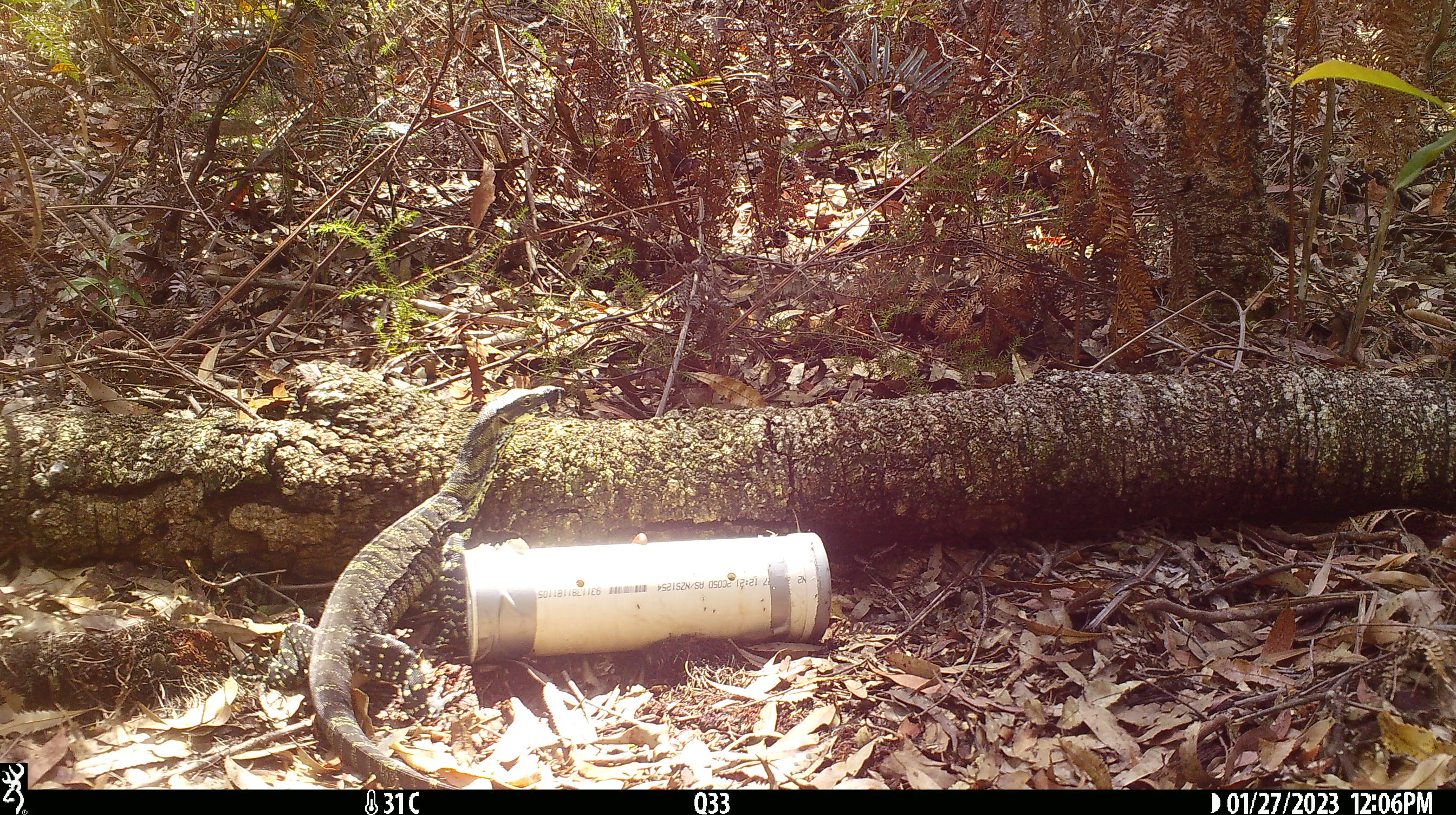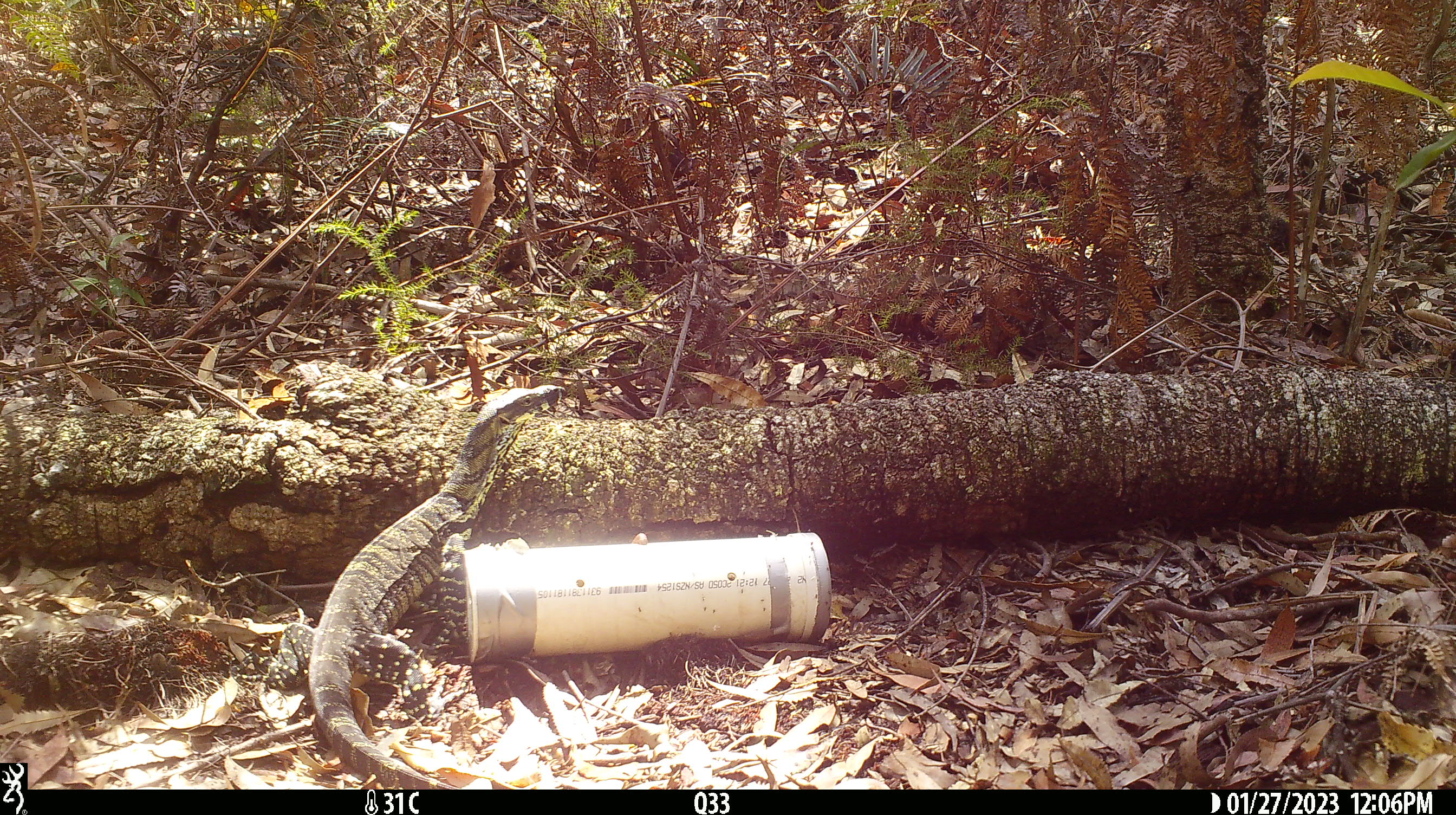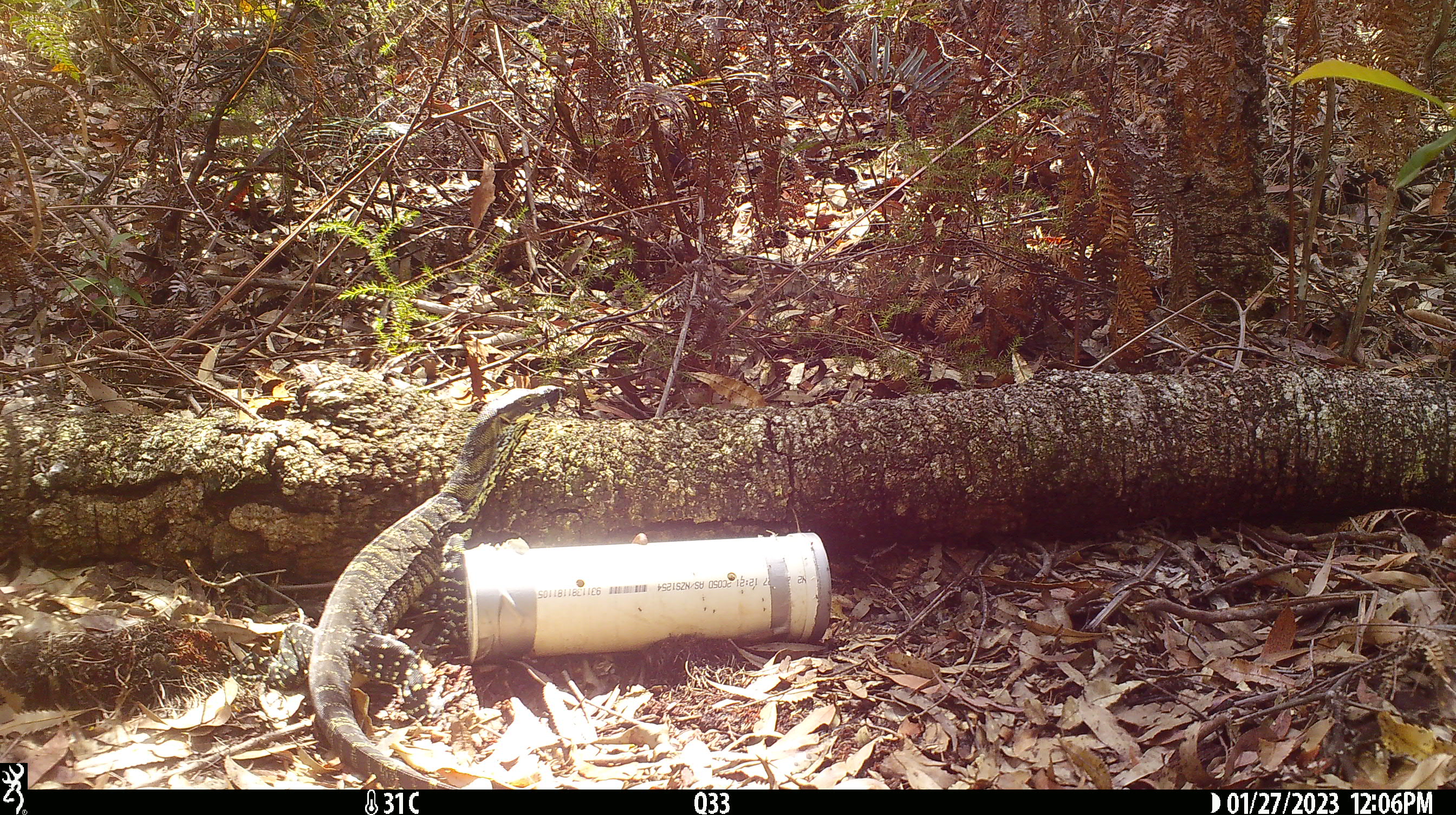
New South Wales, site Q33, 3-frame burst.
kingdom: Animalia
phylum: Chordata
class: Reptilia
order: Squamata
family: Varanidae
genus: Varanus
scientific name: Varanus varius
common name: lace monitor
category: goanna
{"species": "goanna (lace monitor) (Varanus varius)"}